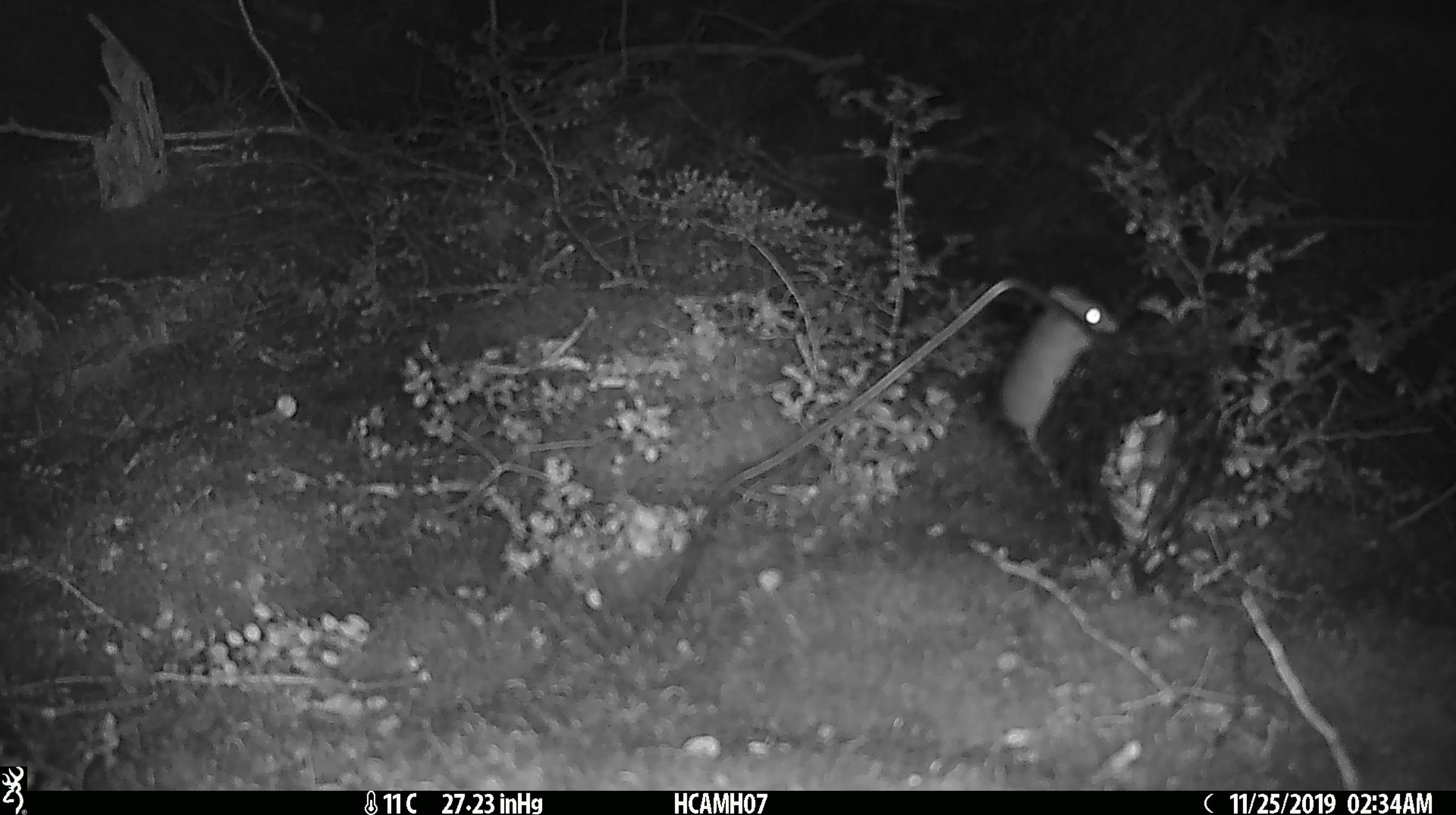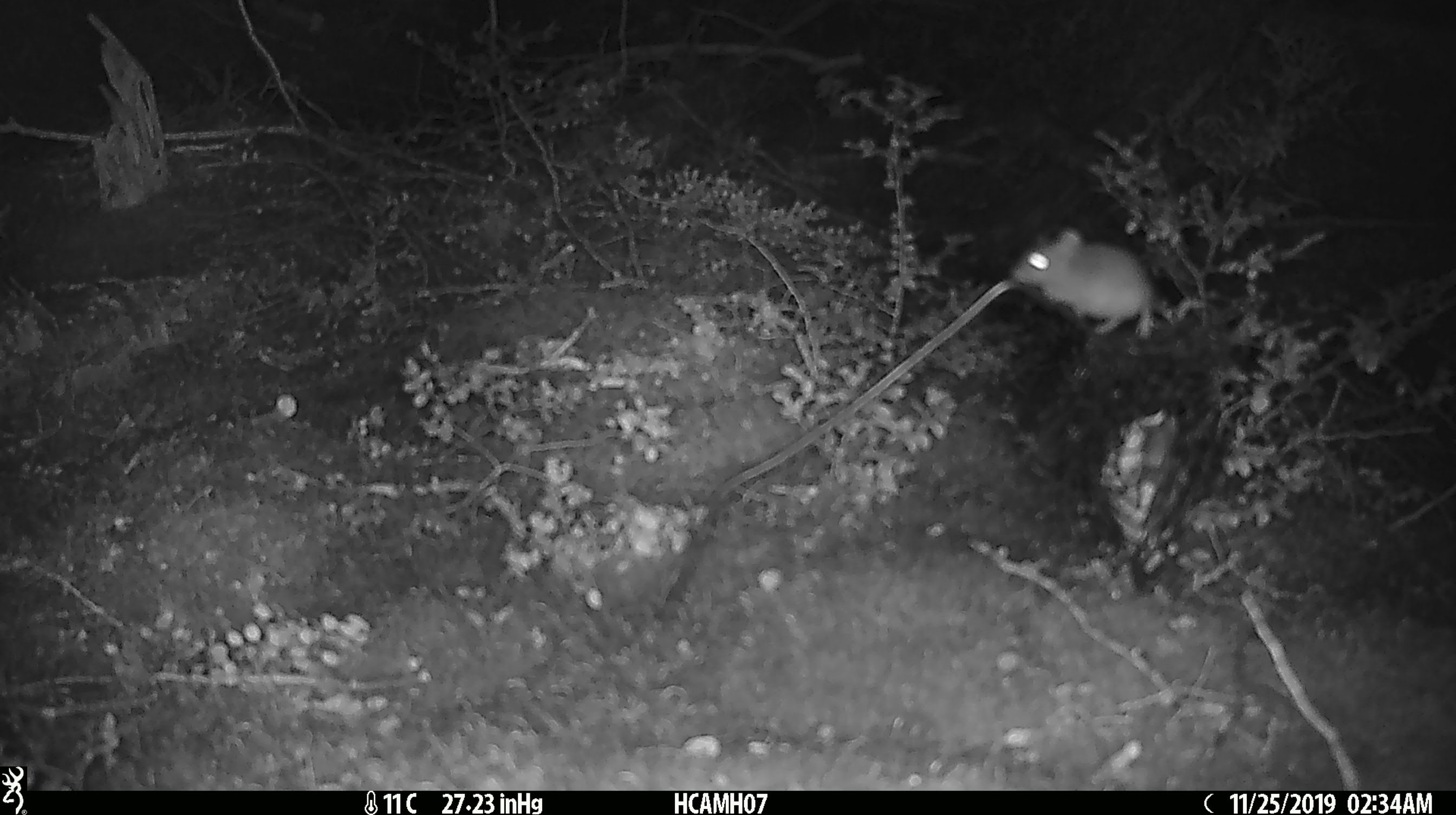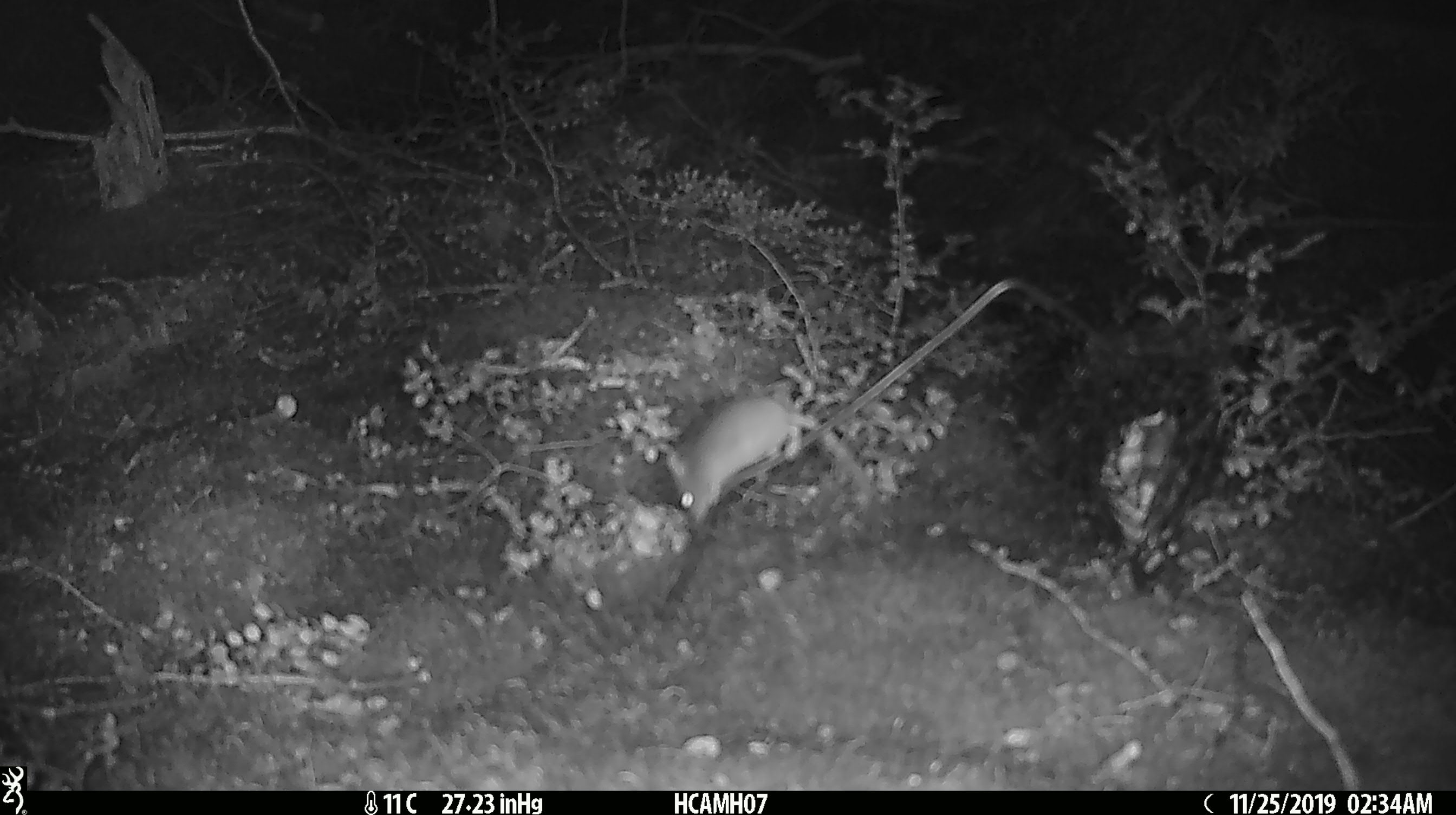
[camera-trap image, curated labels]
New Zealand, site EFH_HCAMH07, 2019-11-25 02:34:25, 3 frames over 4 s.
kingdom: Animalia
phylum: Chordata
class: Mammalia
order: Rodentia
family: Muridae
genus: Mus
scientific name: Mus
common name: mouse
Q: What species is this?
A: Mouse (Mus).